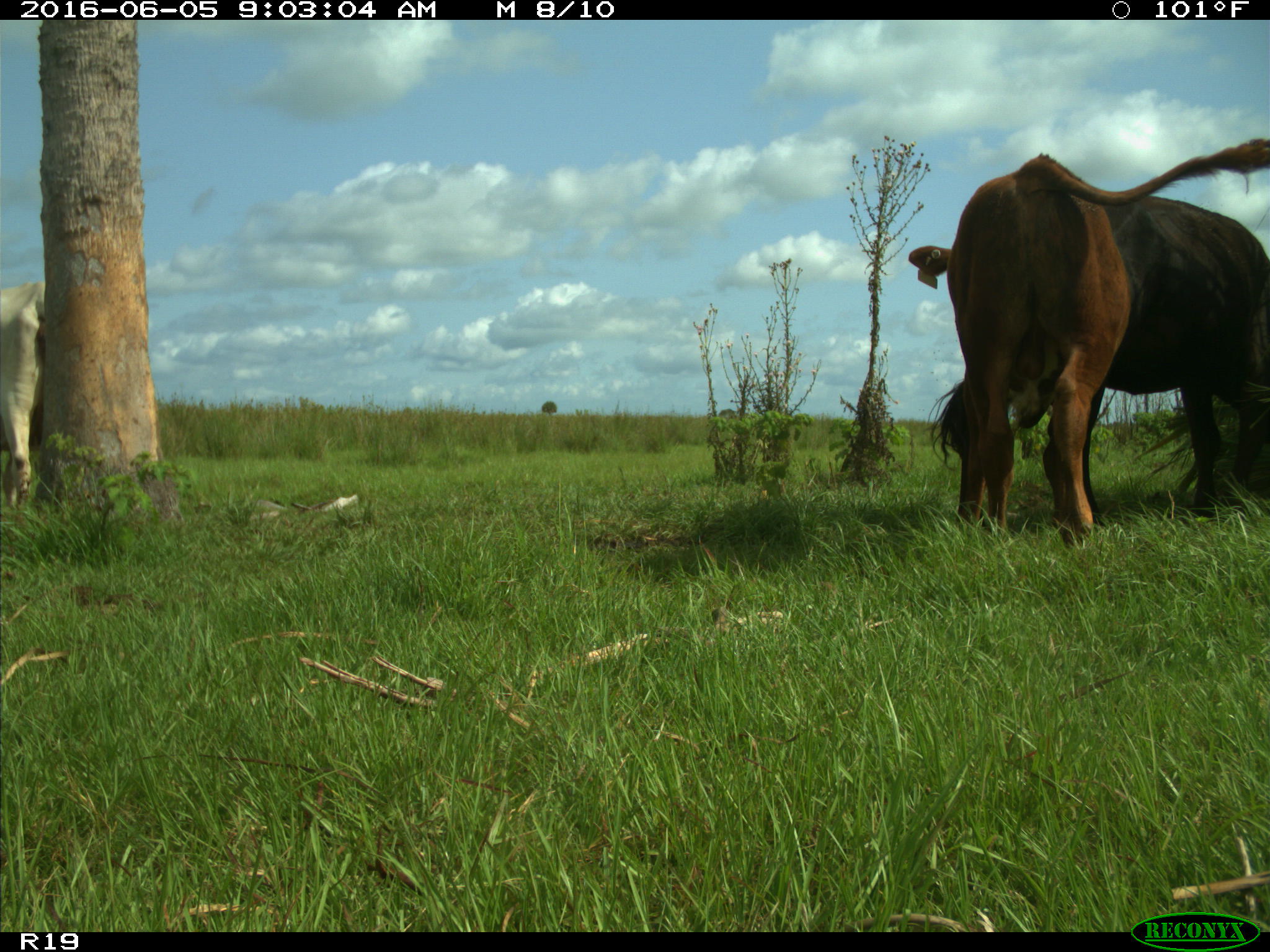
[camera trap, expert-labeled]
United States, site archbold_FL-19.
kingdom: Animalia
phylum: Chordata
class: Mammalia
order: Artiodactyla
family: Bovidae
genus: Bos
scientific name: Bos taurus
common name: domestic cow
Bos taurus (domestic cow).